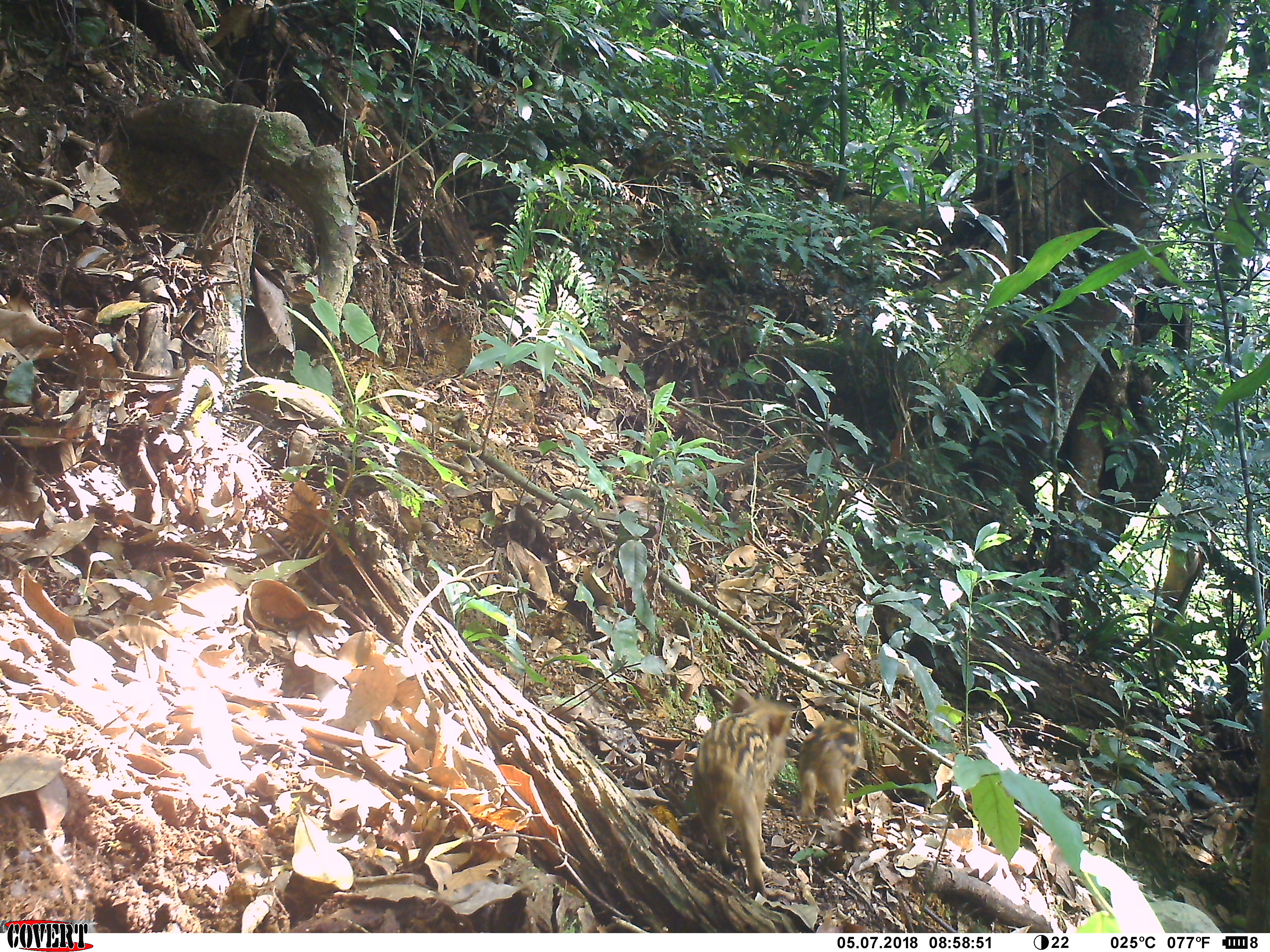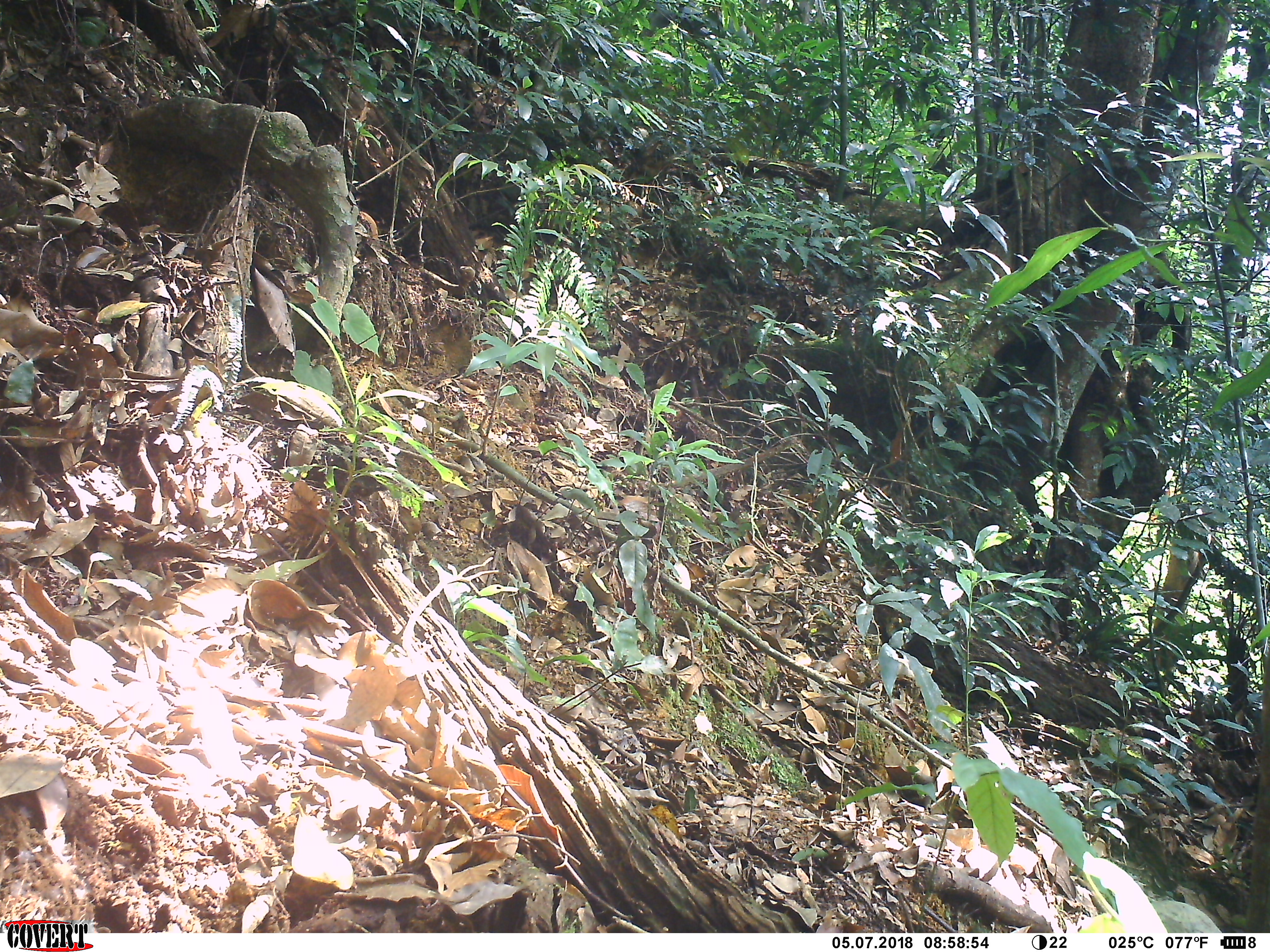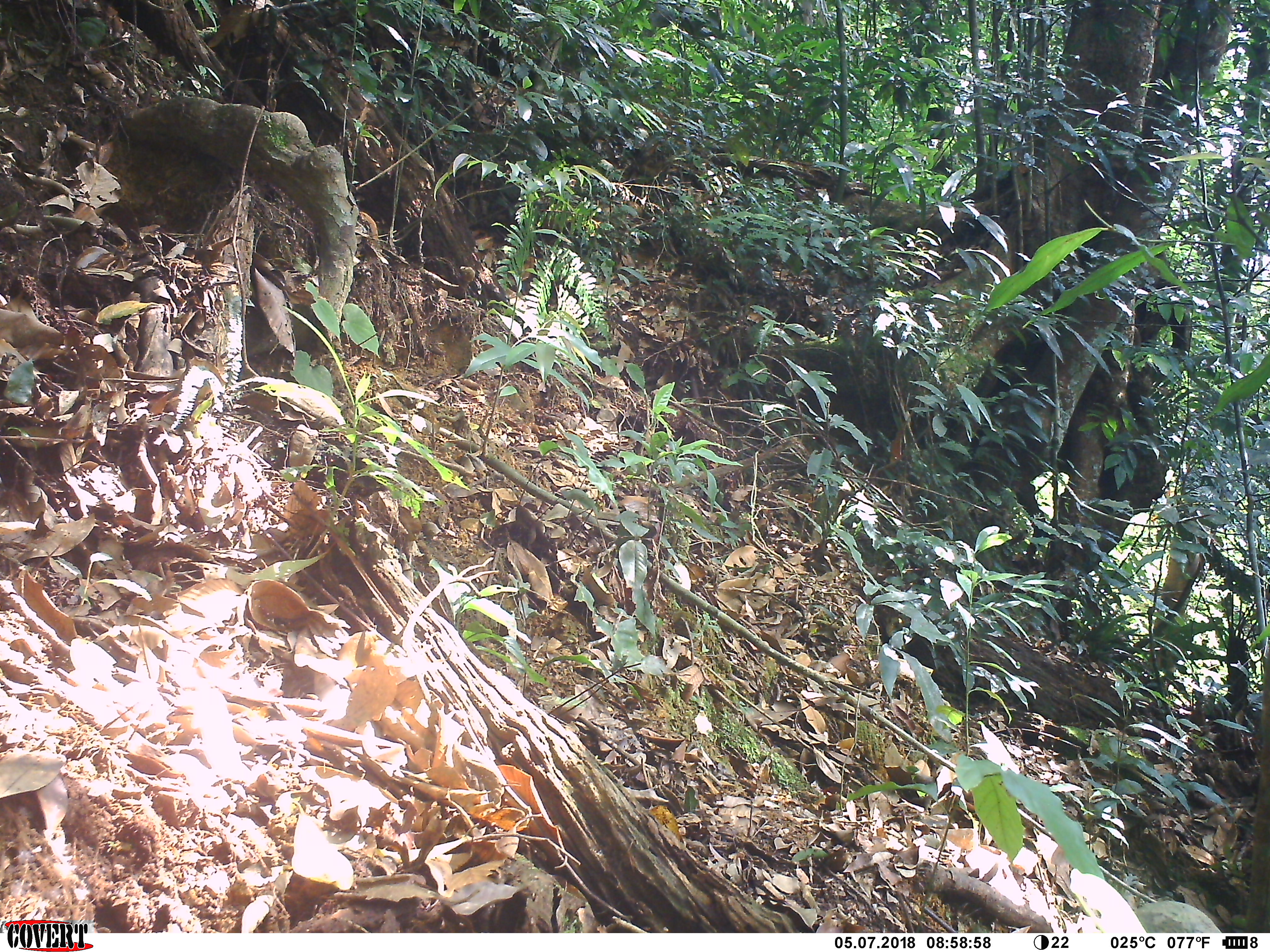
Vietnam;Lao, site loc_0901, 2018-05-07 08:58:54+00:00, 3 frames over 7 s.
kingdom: Animalia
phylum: Chordata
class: Mammalia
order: Artiodactyla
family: Suidae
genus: Sus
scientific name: Sus scrofa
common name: eurasian wild pig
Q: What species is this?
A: Eurasian wild pig (Sus scrofa).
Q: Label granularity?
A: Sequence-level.